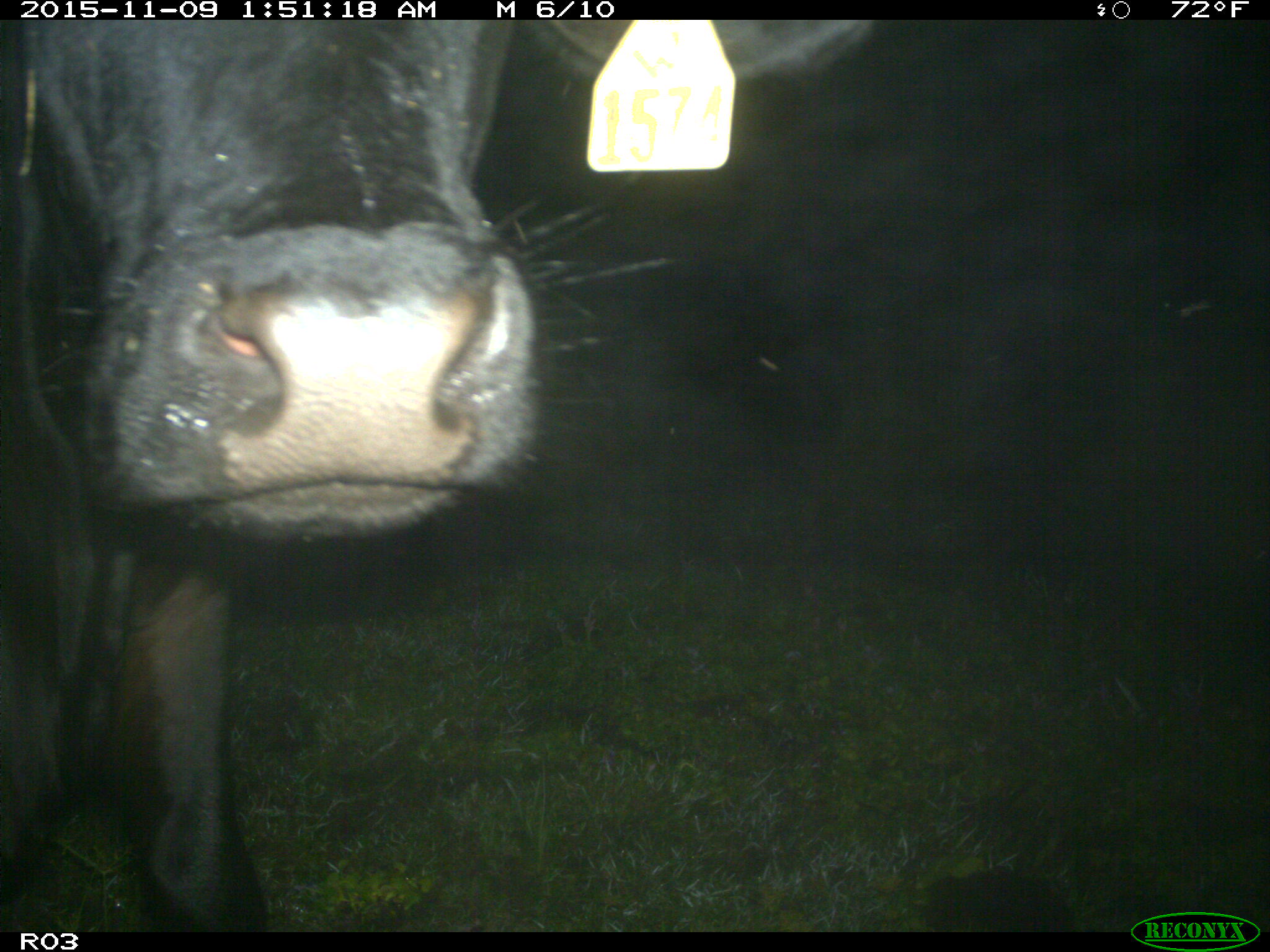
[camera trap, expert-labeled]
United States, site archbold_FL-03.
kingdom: Animalia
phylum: Chordata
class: Mammalia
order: Artiodactyla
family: Bovidae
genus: Bos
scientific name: Bos taurus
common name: domestic cow